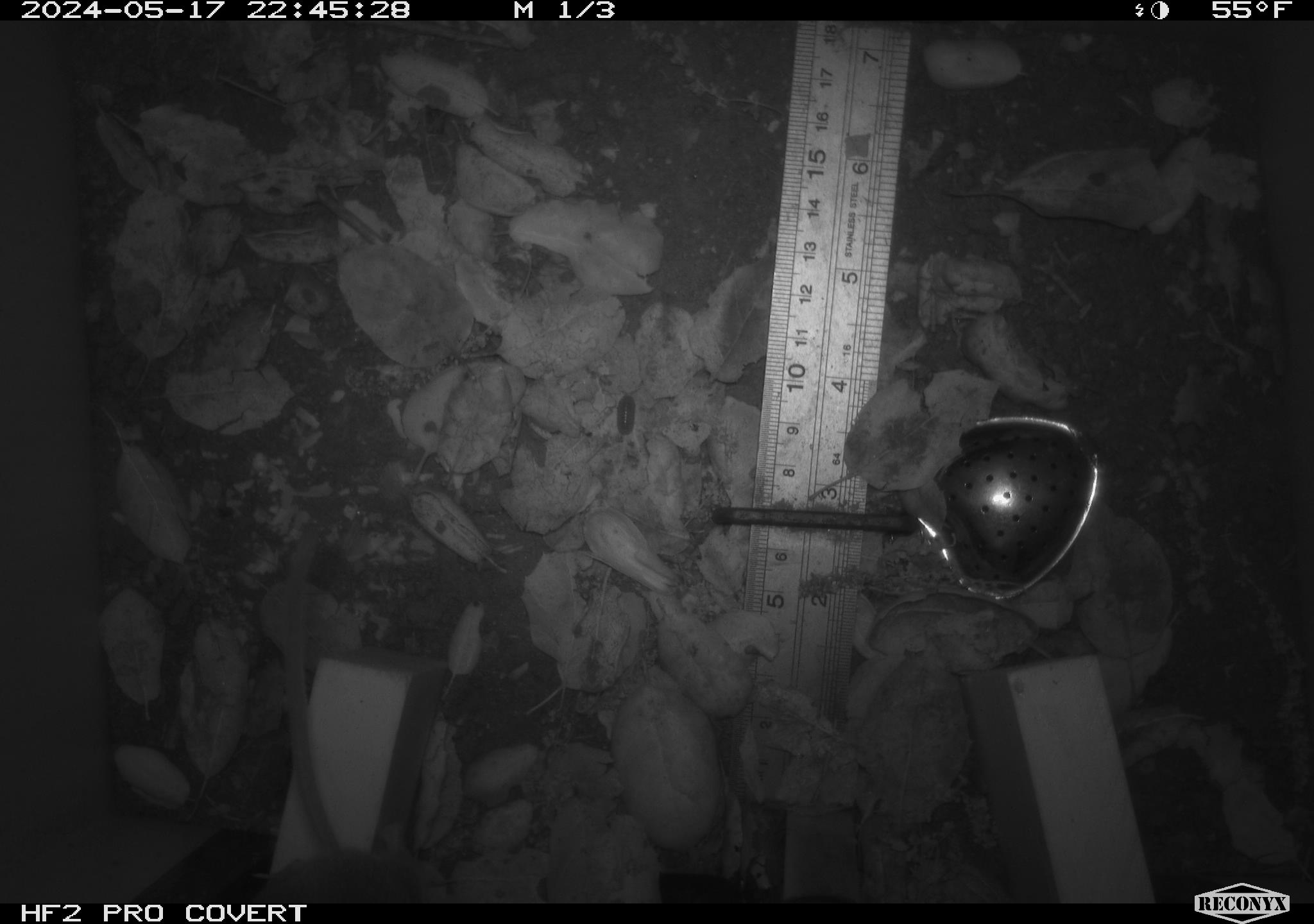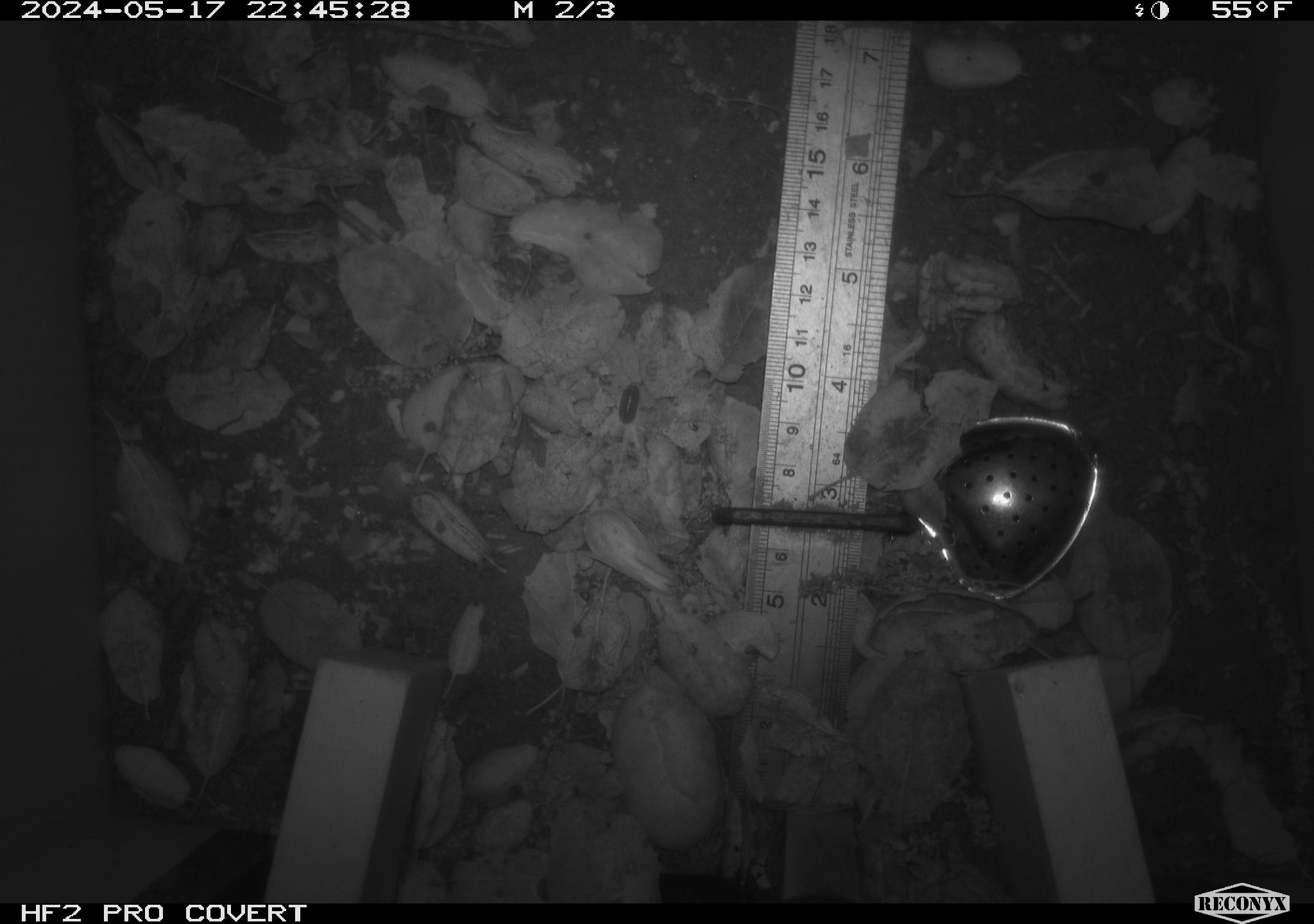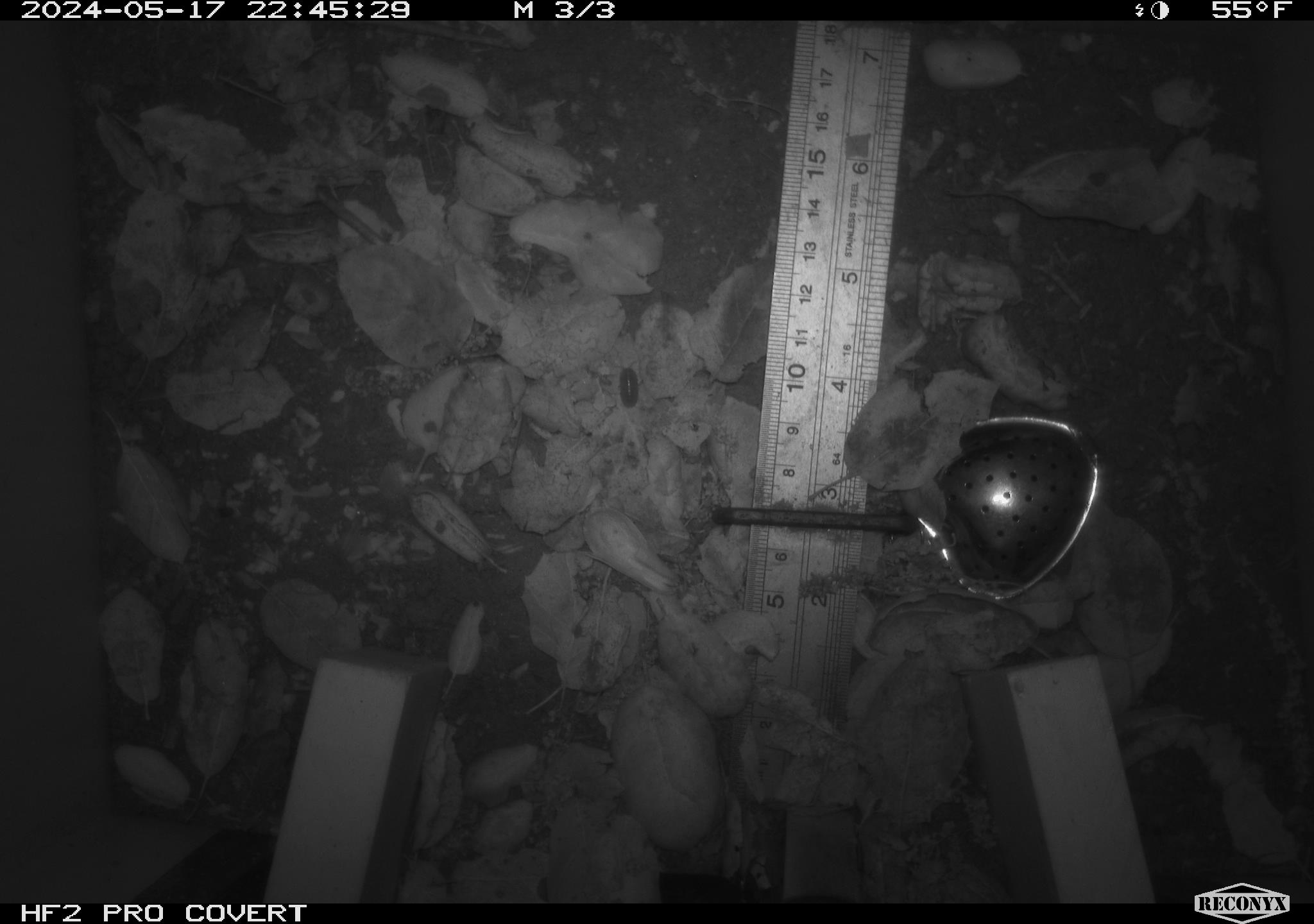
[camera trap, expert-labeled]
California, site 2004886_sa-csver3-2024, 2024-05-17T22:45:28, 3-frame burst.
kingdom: Animalia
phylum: Chordata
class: Mammalia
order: Rodentia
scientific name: Rodentia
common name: rodent